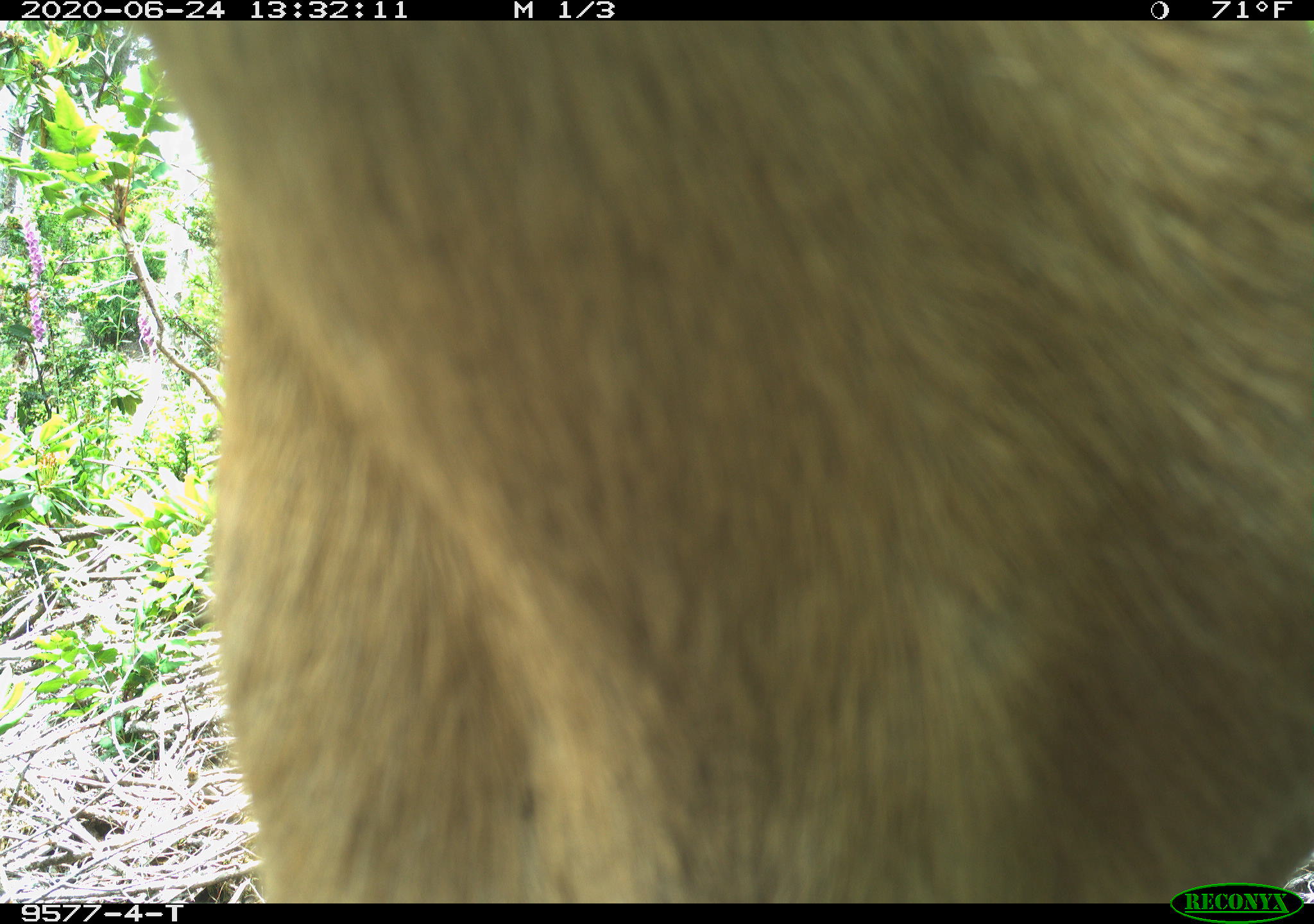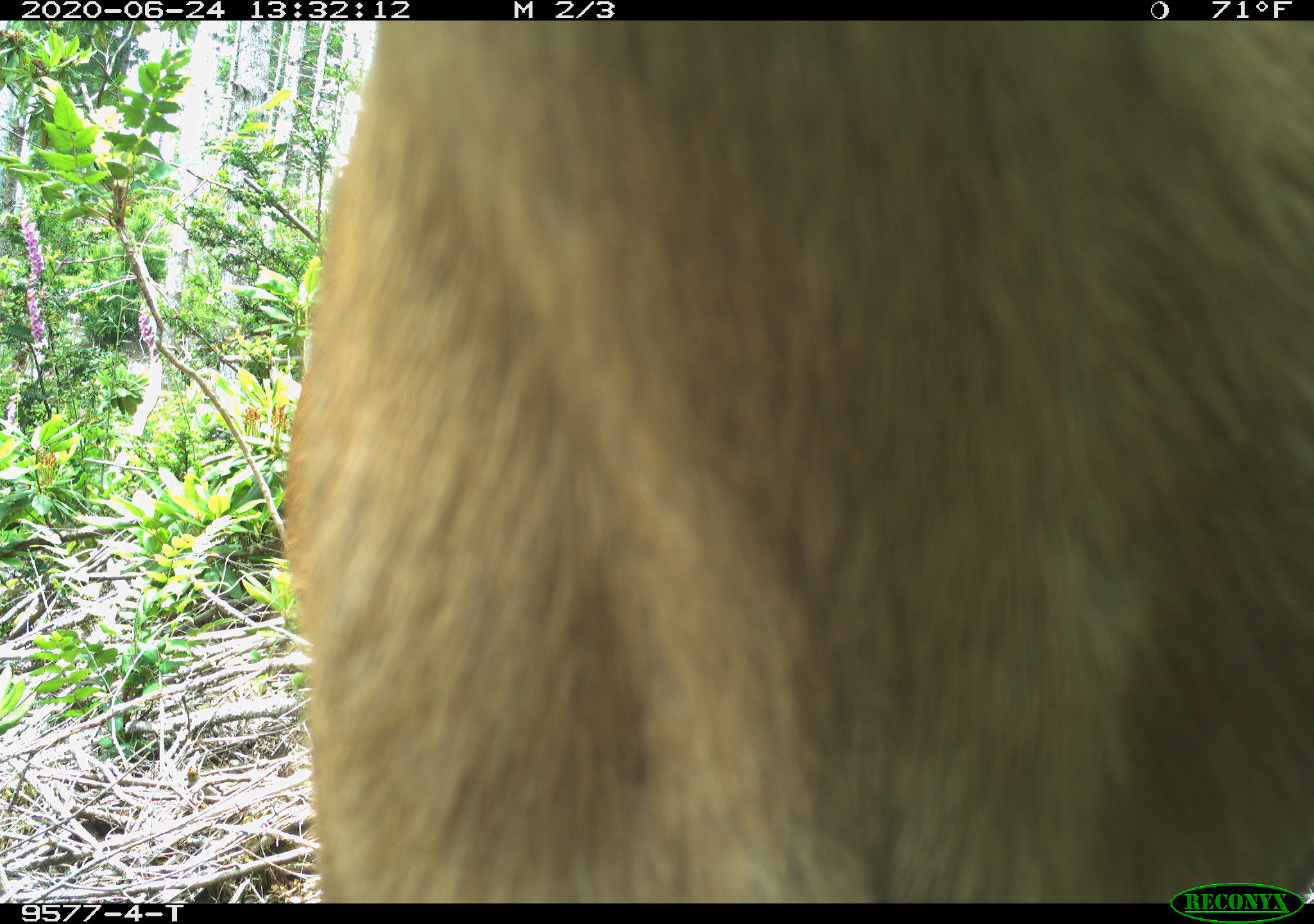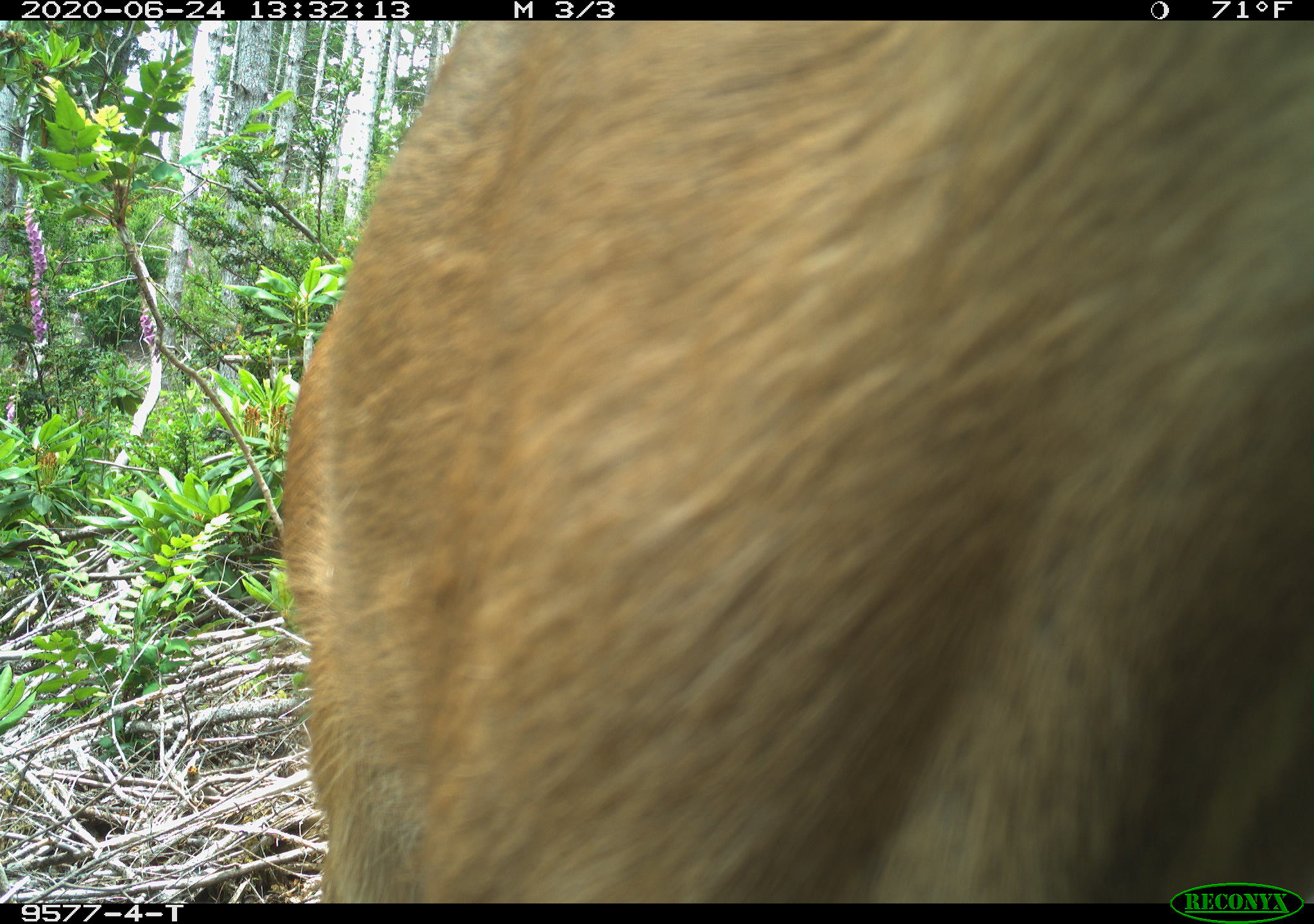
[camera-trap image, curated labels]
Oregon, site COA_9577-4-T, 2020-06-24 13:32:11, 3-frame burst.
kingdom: Animalia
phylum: Chordata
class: Mammalia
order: Artiodactyla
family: Cervidae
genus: Odocoileus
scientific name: Odocoileus hemionus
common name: black-tailed deer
Black-tailed deer (Odocoileus hemionus).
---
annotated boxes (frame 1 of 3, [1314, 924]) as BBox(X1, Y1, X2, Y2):
black-tailed deer: BBox(144, 24, 1305, 873)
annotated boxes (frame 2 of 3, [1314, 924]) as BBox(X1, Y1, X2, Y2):
black-tailed deer: BBox(259, 24, 1309, 875)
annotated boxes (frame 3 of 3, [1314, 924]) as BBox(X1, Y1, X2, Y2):
black-tailed deer: BBox(272, 20, 1305, 873)